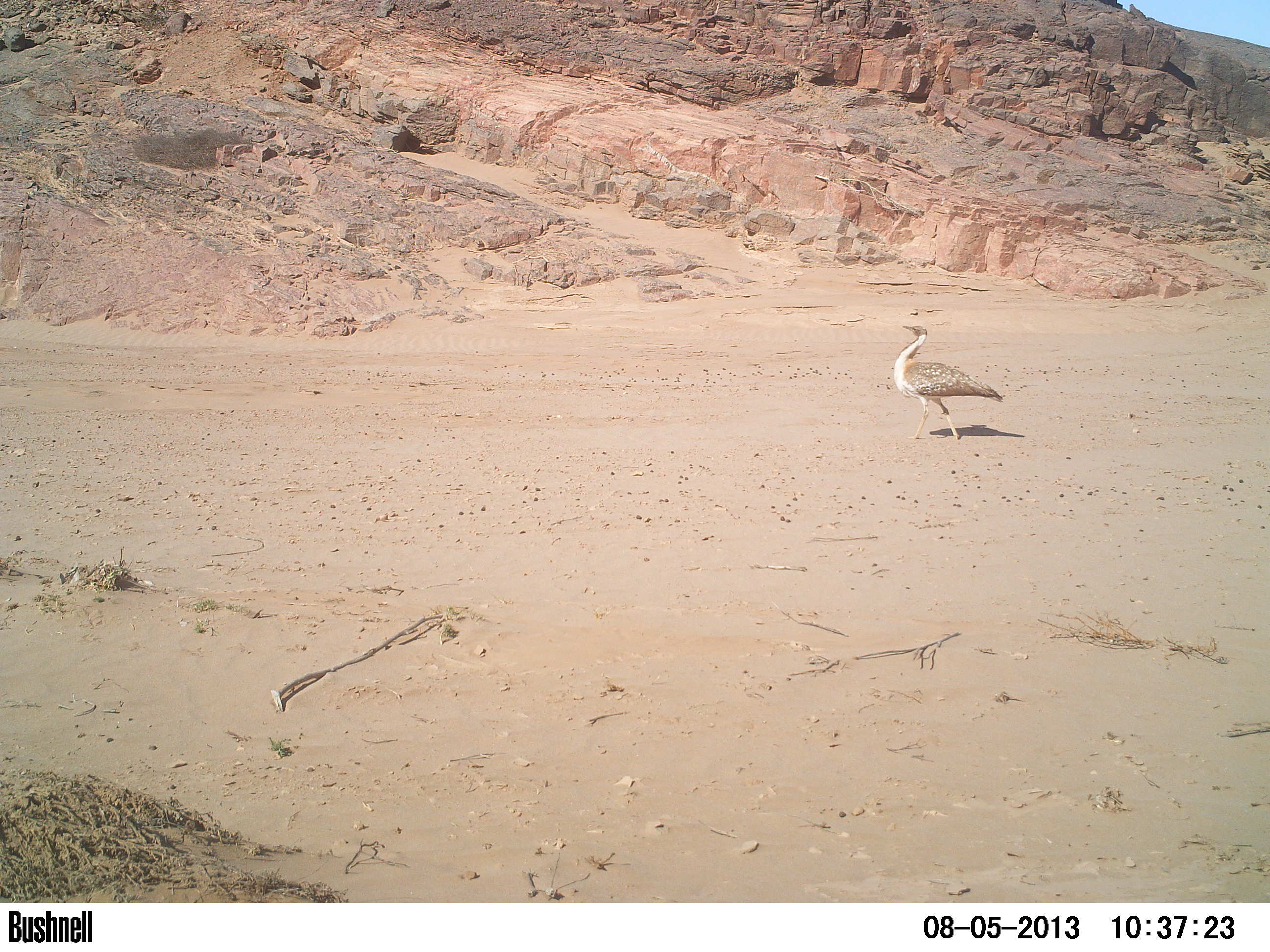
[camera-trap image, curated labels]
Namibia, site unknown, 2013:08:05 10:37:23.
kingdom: Animalia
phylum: Chordata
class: Aves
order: Otidiformes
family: Otididae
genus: Neotis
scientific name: Neotis ludwigii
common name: ludwig's bustard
Neotis ludwigii (ludwig's bustard).